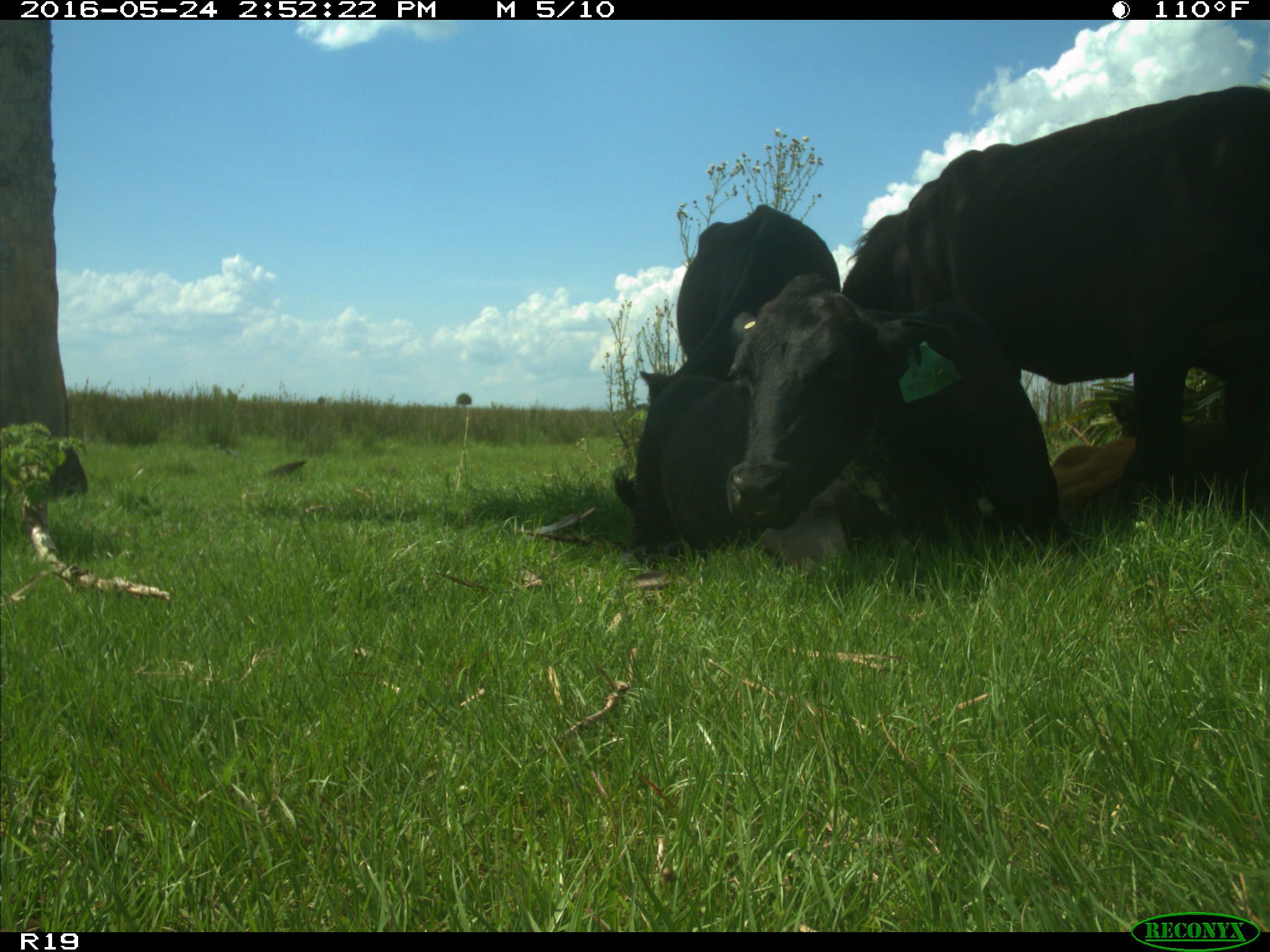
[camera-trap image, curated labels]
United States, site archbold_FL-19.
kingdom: Animalia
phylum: Chordata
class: Mammalia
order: Artiodactyla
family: Bovidae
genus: Bos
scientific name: Bos taurus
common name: domestic cow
Bos taurus (domestic cow).